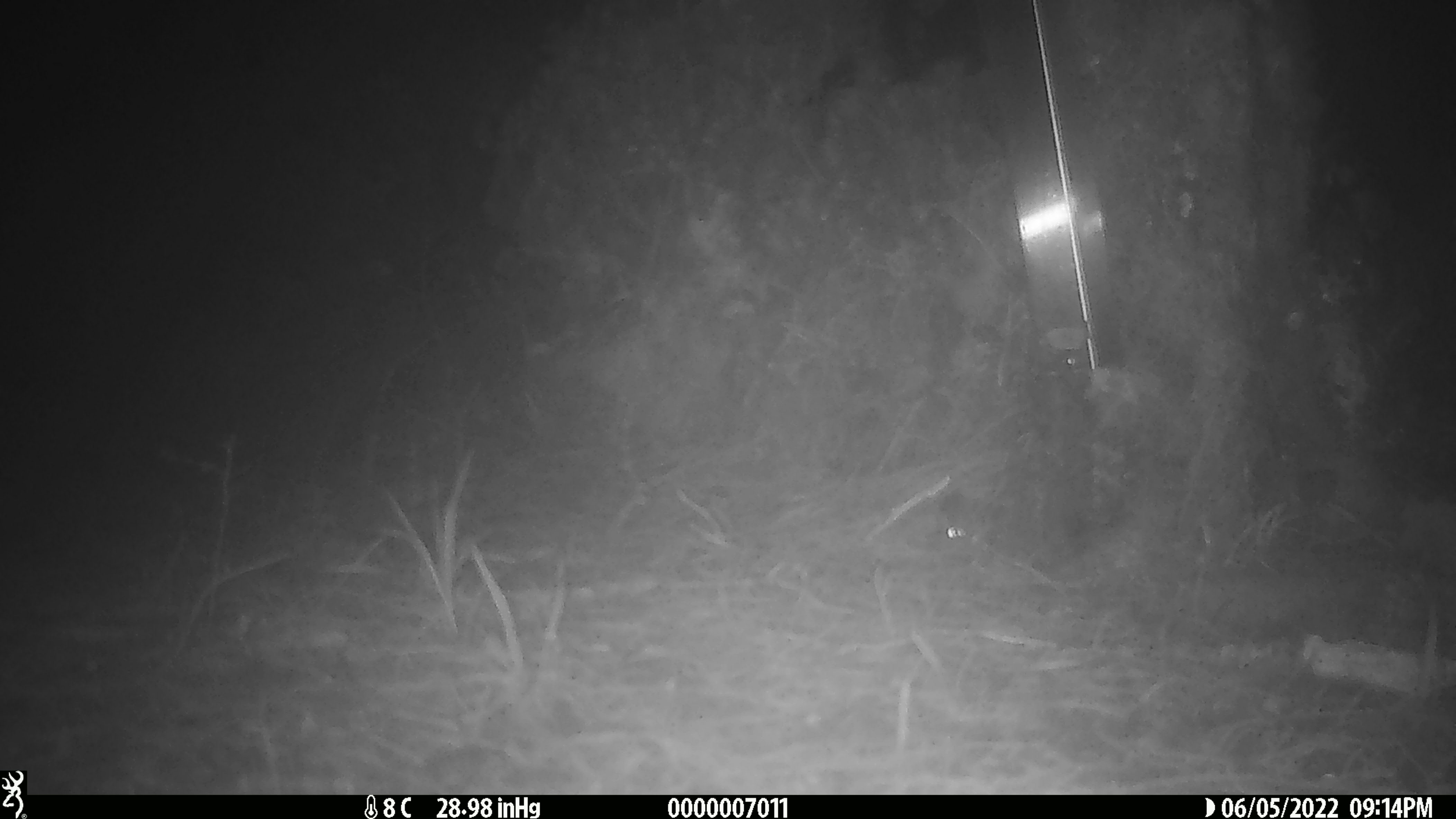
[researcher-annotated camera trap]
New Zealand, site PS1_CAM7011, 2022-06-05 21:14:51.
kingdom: Animalia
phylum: Chordata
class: Mammalia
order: Rodentia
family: Muridae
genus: Mus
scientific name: Mus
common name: mouse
Mouse (Mus).